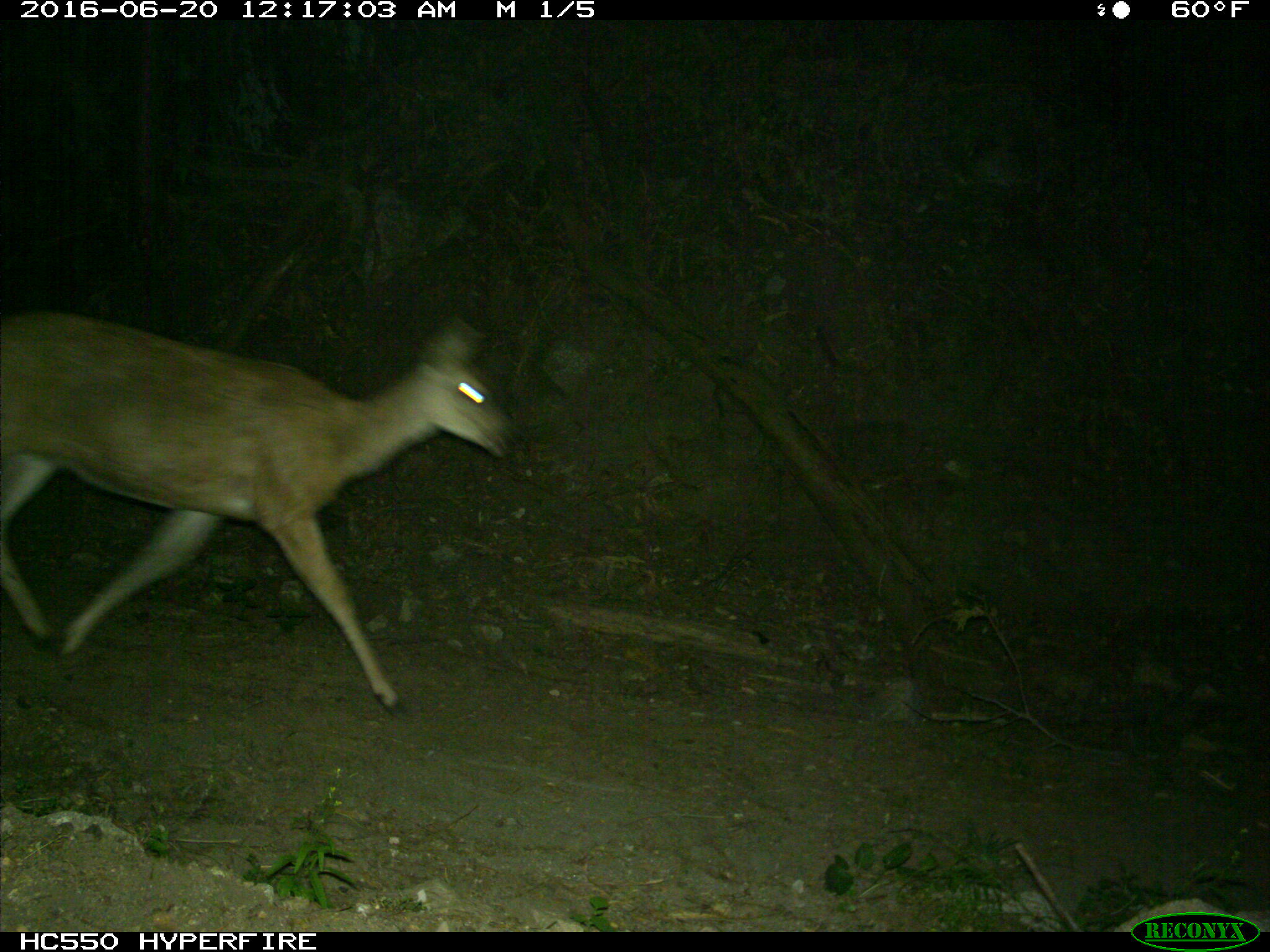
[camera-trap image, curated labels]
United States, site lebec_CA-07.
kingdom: Animalia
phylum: Chordata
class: Mammalia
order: Artiodactyla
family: Cervidae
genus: Odocoileus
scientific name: Odocoileus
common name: deer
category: unidentified deer